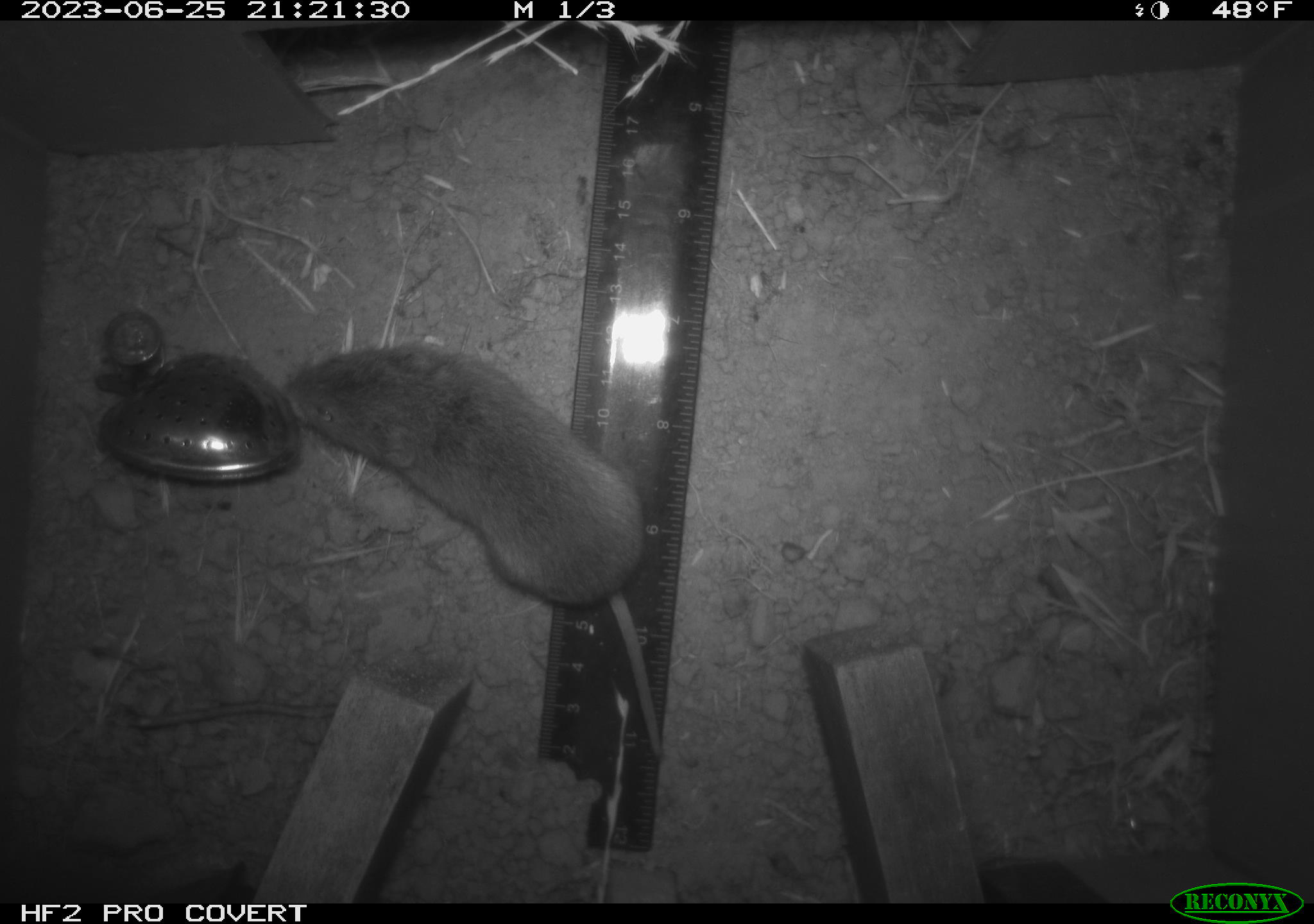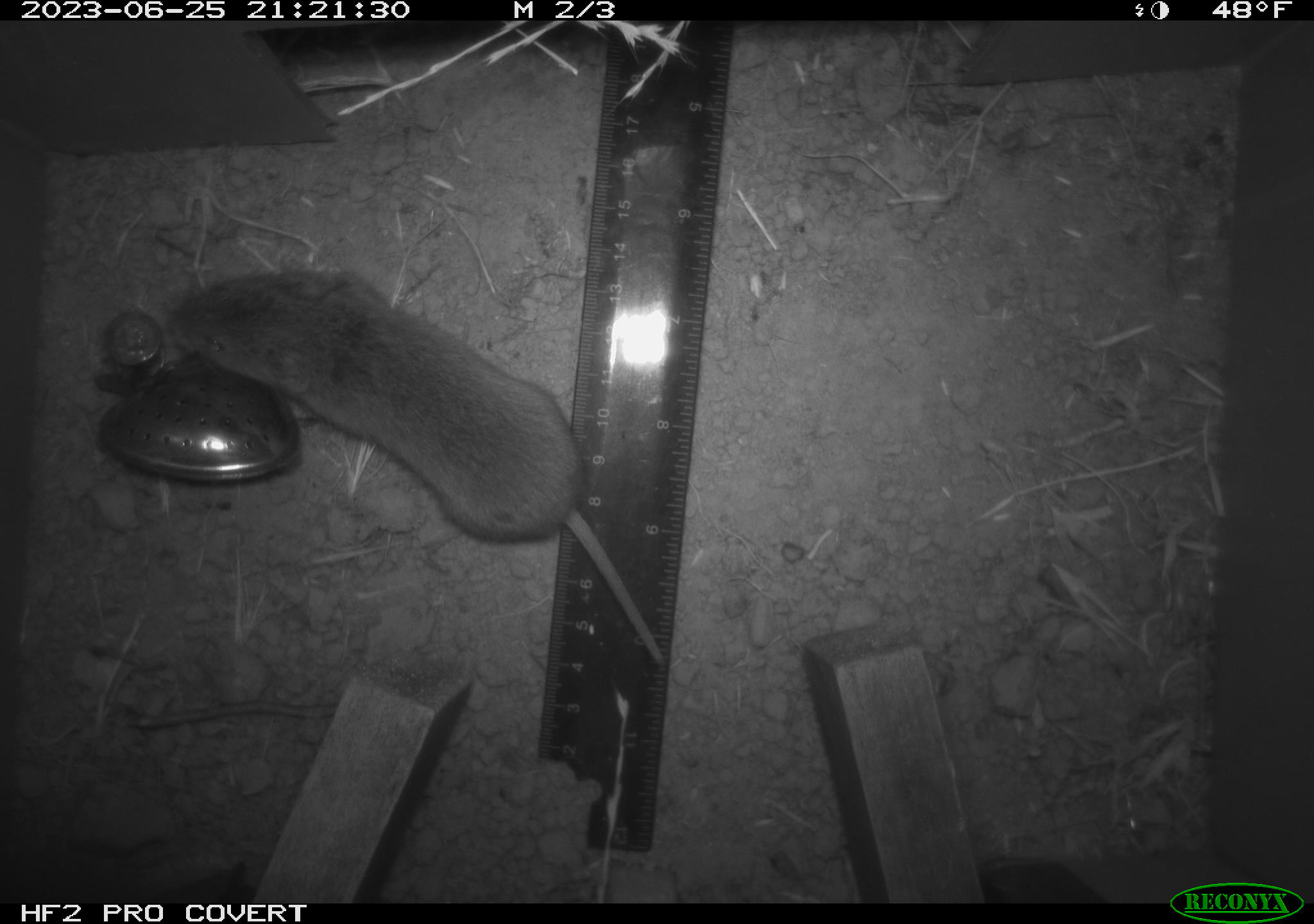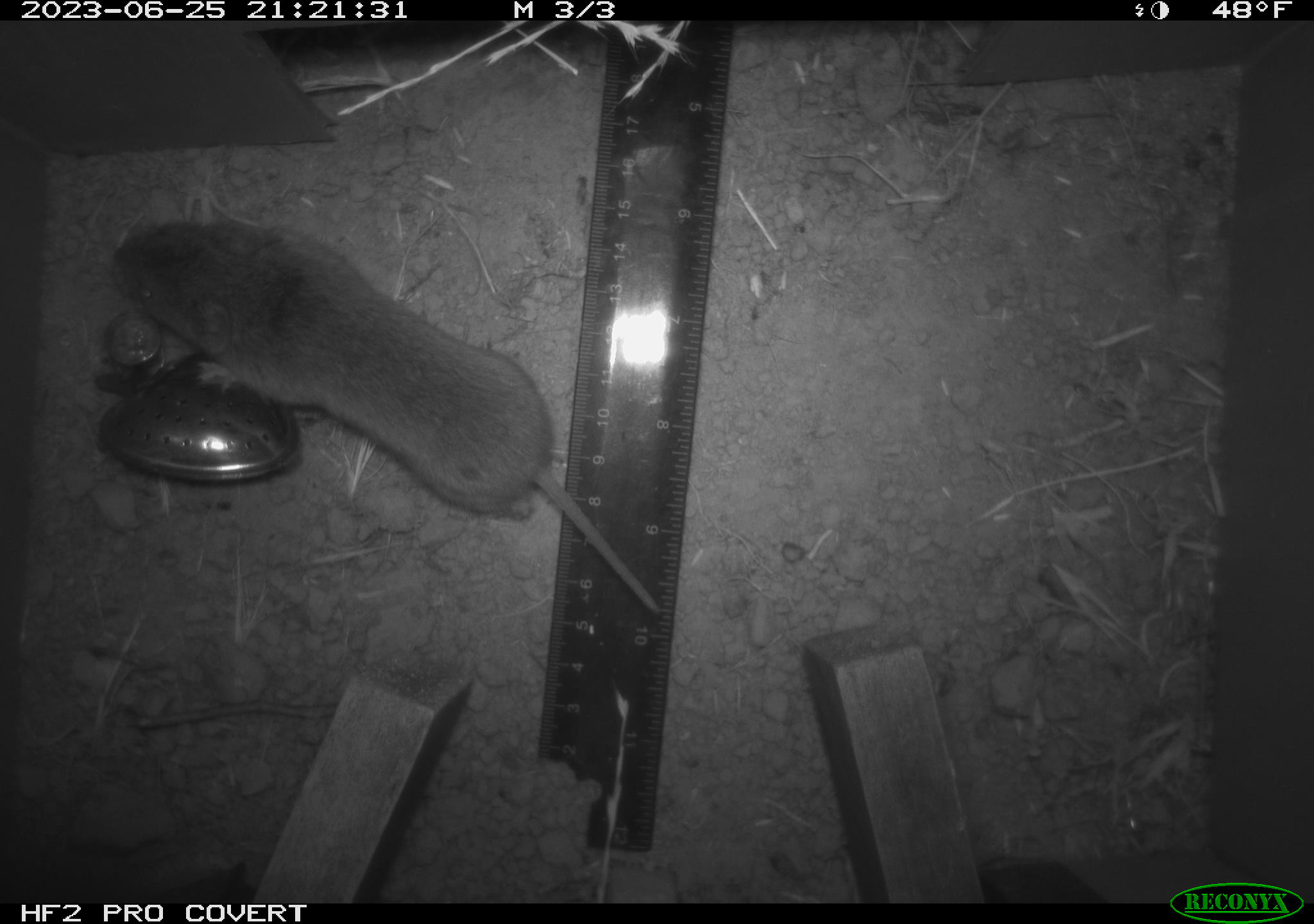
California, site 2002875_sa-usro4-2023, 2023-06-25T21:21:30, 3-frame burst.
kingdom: Animalia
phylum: Chordata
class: Mammalia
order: Rodentia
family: Cricetidae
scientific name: Arvicolinae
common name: voles, lemmings, and muskrats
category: arvicolinae subfamily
Arvicolinae subfamily (voles, lemmings, and muskrats) (Arvicolinae).